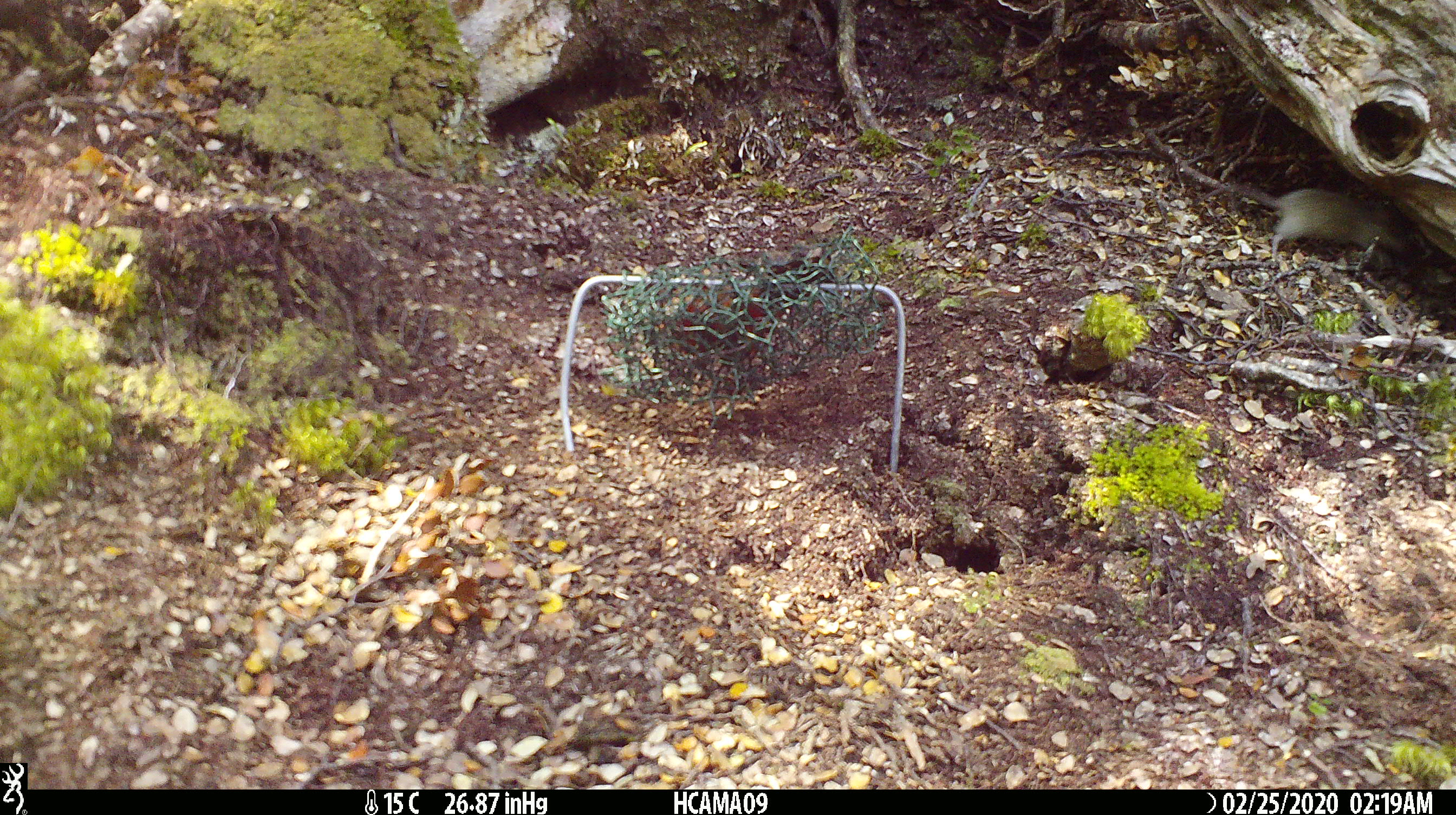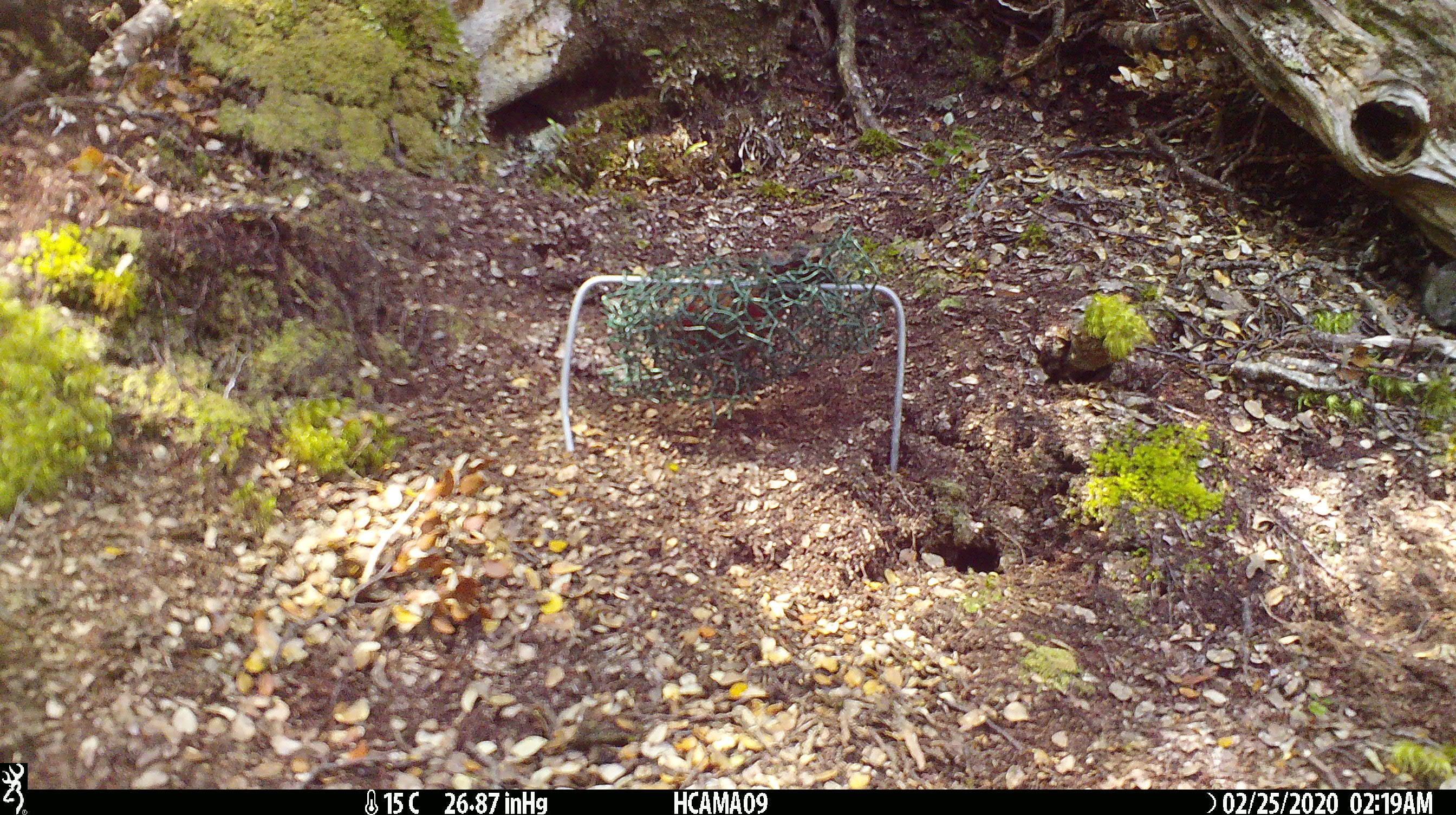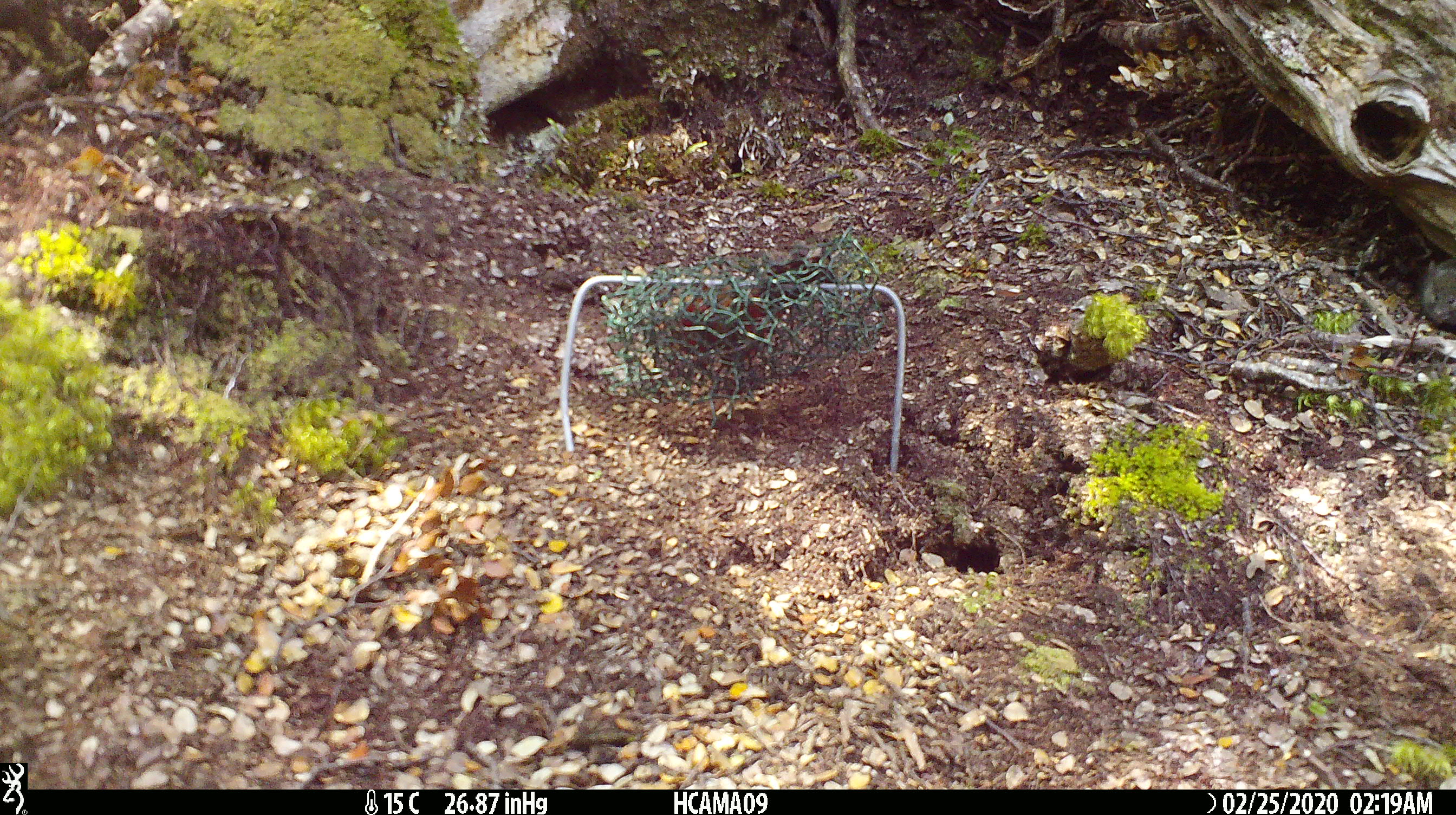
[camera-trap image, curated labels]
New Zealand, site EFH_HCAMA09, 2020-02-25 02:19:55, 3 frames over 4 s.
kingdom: Animalia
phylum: Chordata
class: Mammalia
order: Rodentia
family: Muridae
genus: Mus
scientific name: Mus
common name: mouse